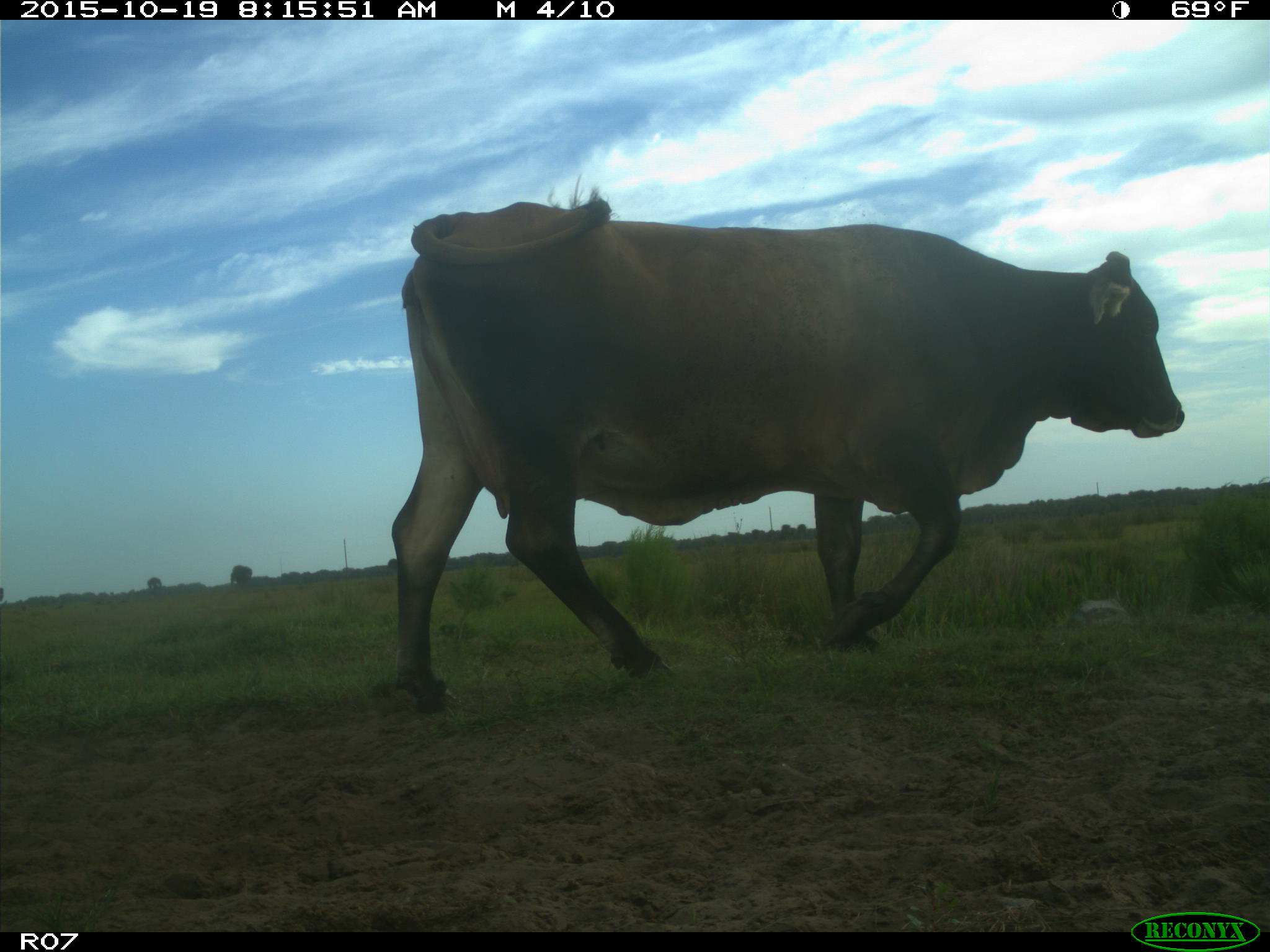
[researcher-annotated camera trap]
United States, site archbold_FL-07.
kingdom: Animalia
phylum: Chordata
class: Mammalia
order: Artiodactyla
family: Bovidae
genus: Bos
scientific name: Bos taurus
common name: domestic cow